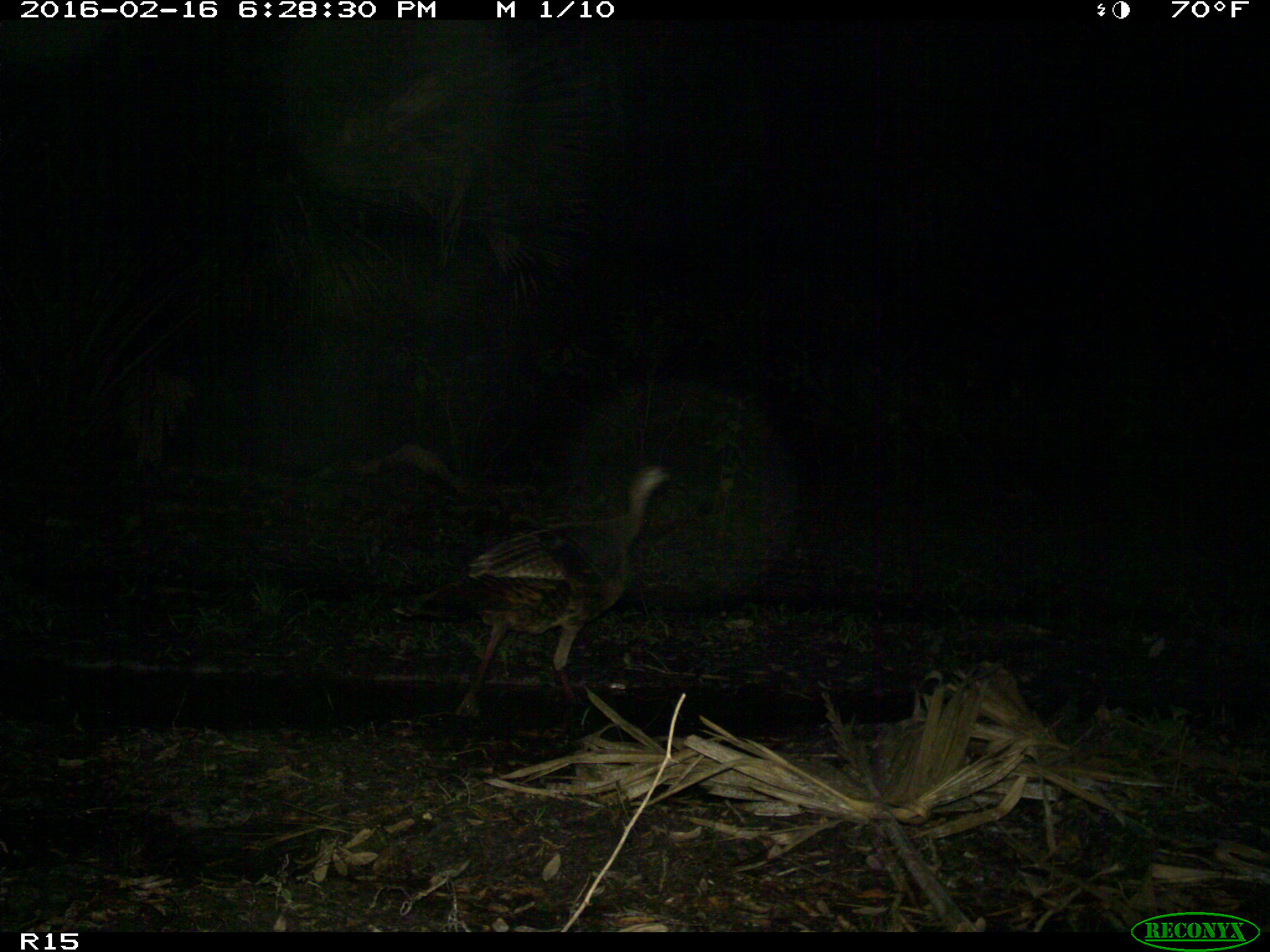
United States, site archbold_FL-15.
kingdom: Animalia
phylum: Chordata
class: Aves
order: Galliformes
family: Phasianidae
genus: Meleagris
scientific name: Meleagris gallopavo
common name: wild turkey